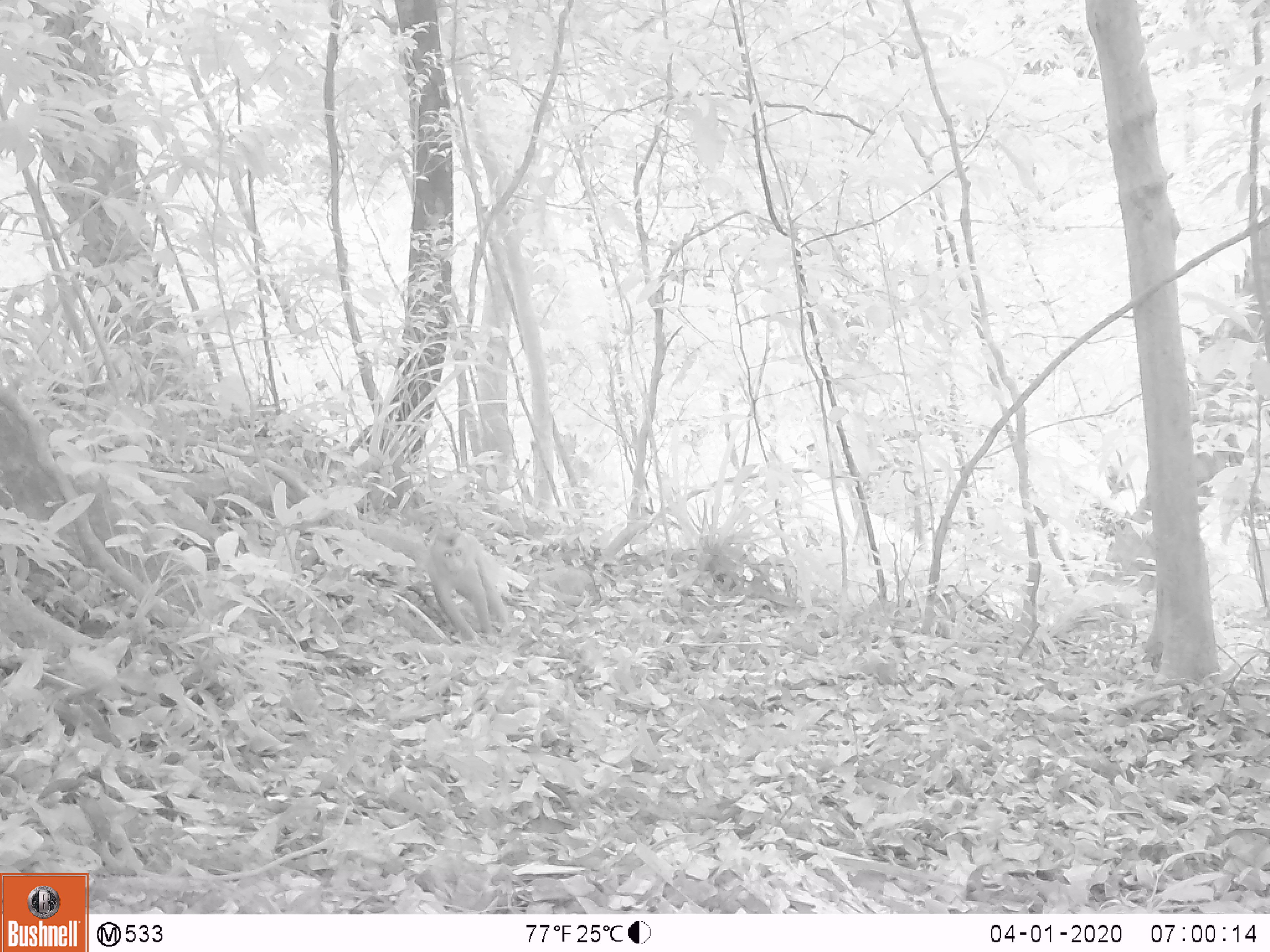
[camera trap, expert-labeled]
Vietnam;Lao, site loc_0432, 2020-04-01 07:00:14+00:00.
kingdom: Animalia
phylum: Chordata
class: Mammalia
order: Primates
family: Cercopithecidae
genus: Macaca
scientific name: Macaca nemestrina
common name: pig-tailed macaque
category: pig tailed macaque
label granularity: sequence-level